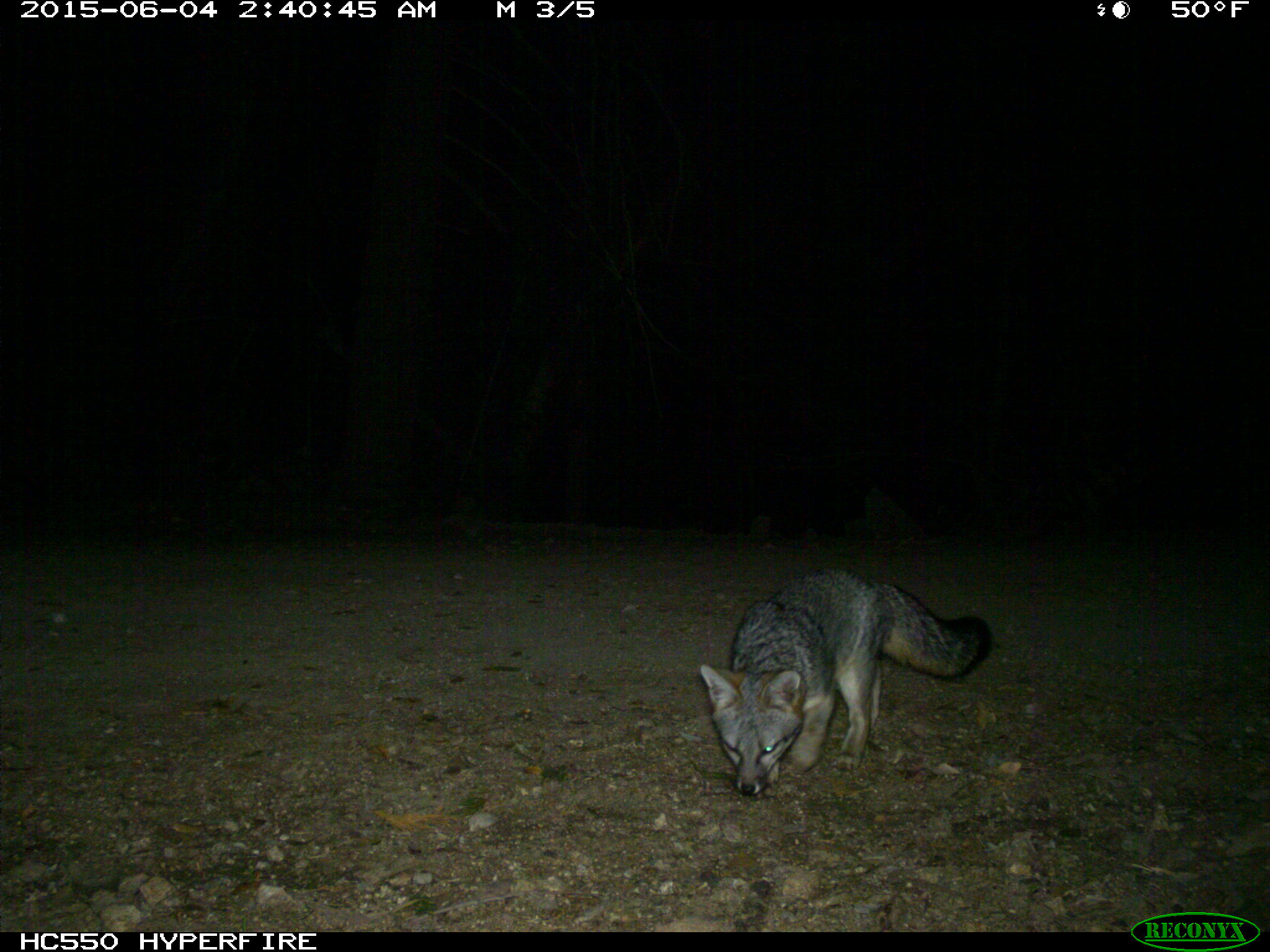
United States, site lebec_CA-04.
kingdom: Animalia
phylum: Chordata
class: Mammalia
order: Carnivora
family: Canidae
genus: Urocyon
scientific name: Urocyon cinereoargenteus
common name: gray fox